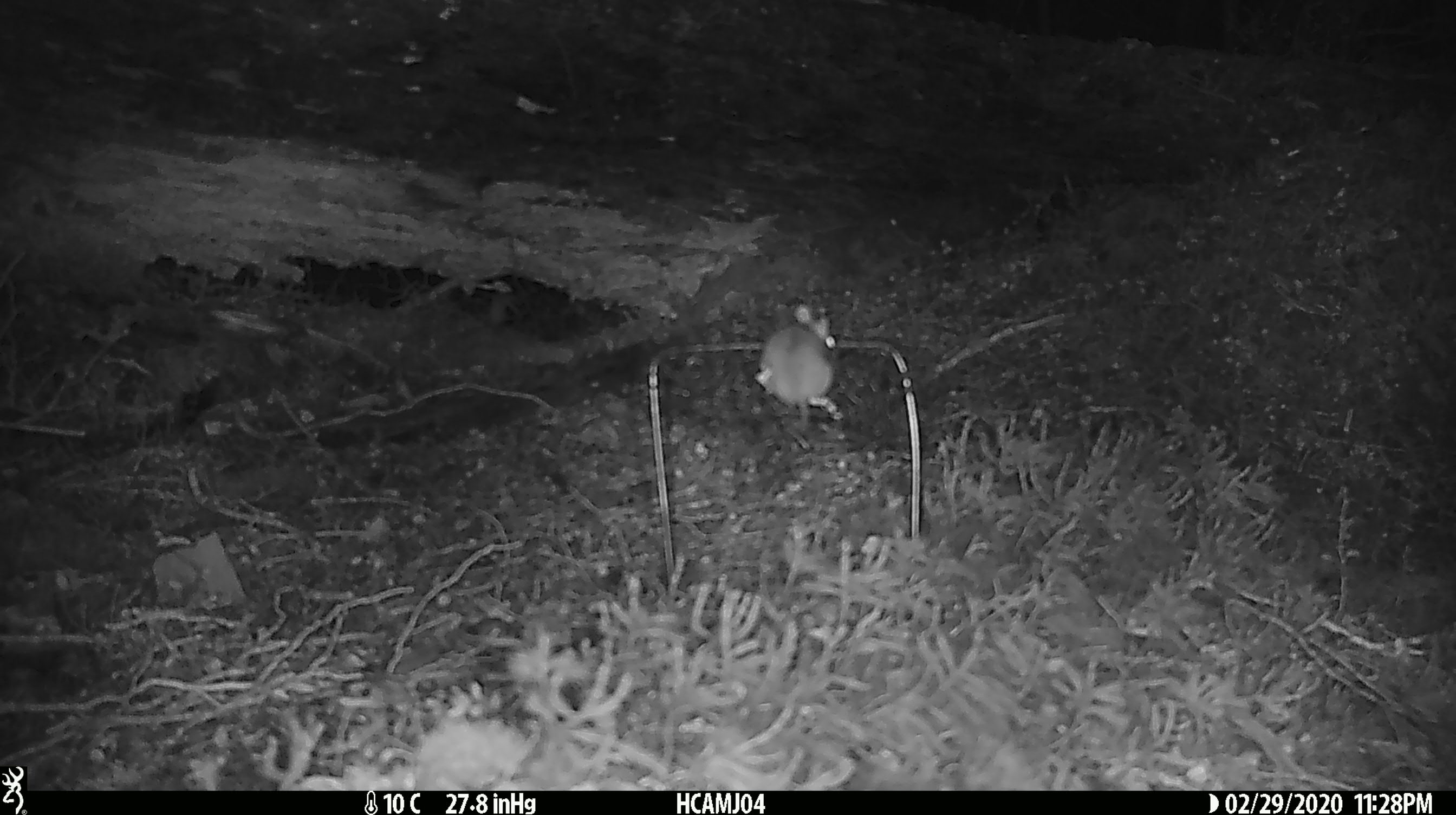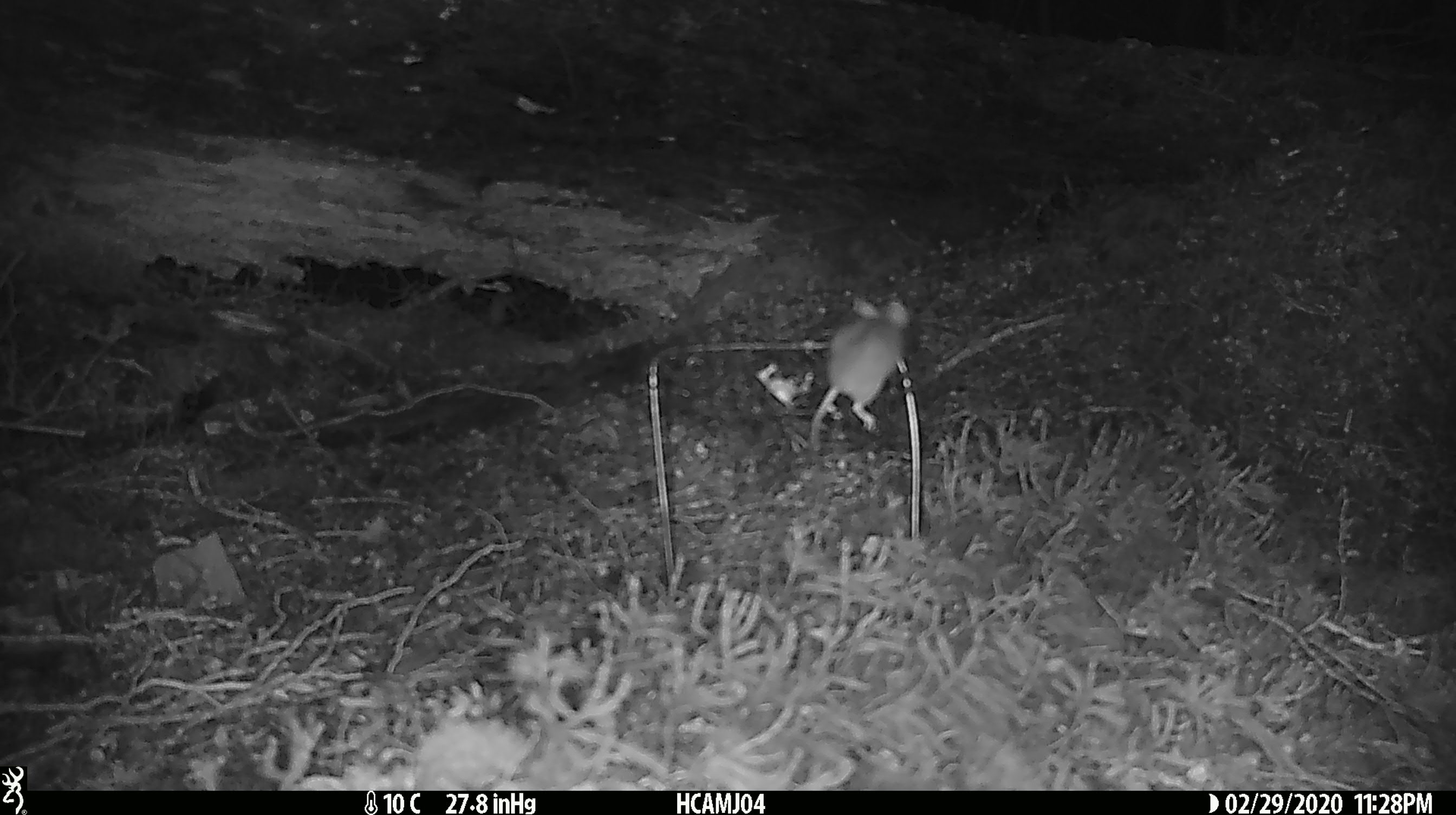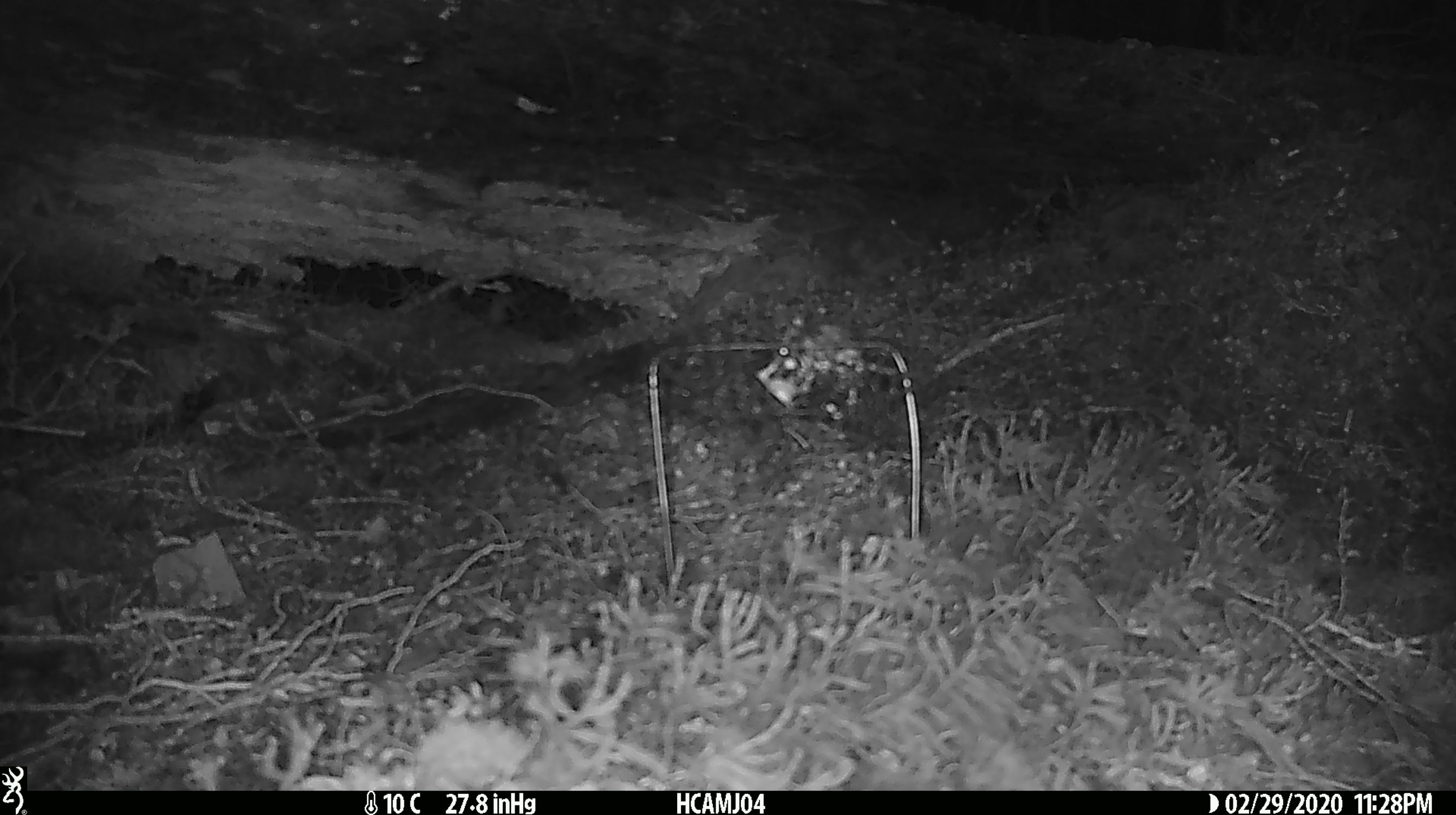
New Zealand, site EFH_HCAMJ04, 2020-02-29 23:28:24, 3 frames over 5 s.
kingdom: Animalia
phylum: Chordata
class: Mammalia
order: Rodentia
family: Muridae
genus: Mus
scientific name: Mus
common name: mouse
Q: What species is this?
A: Mouse (Mus).